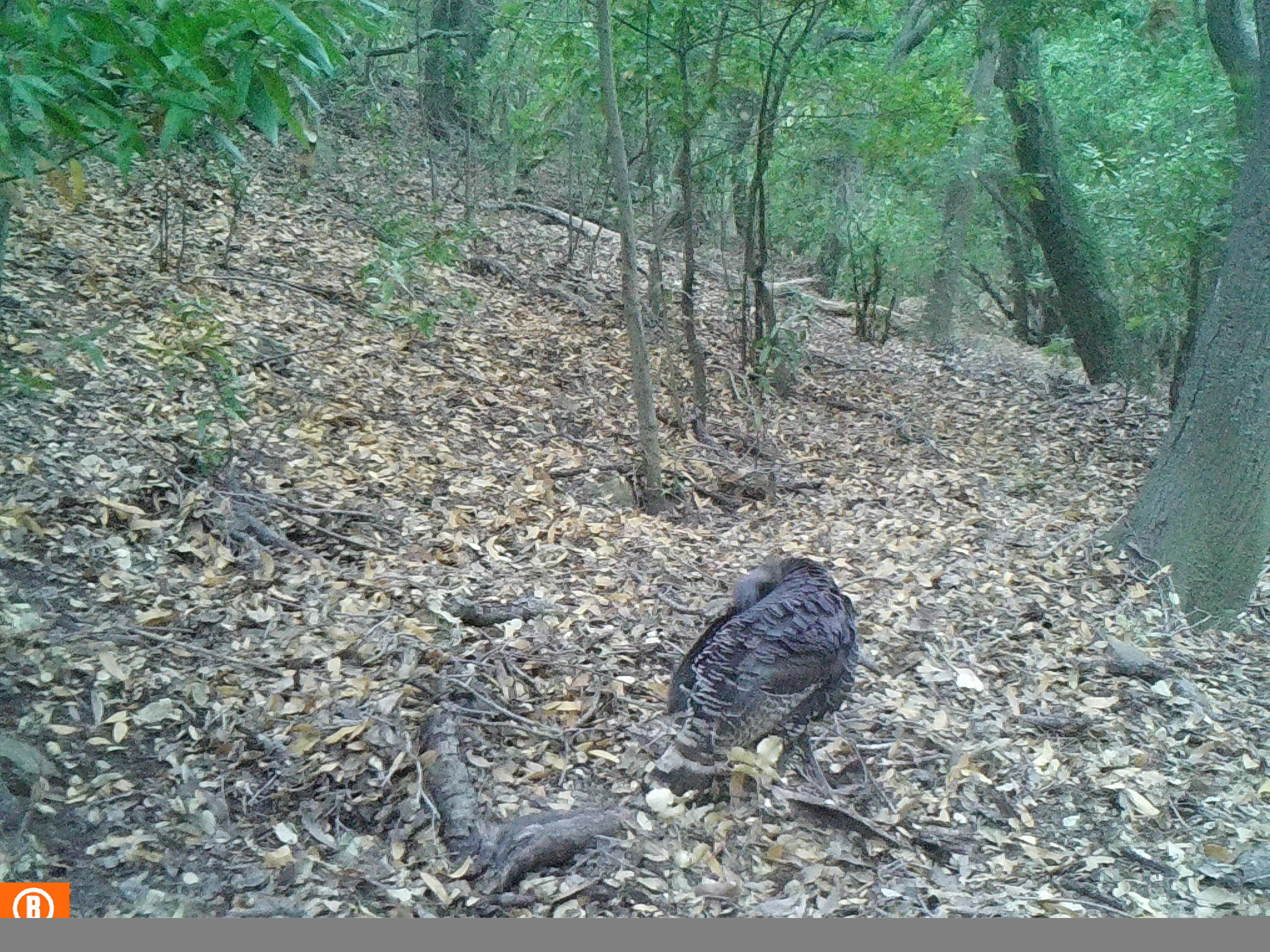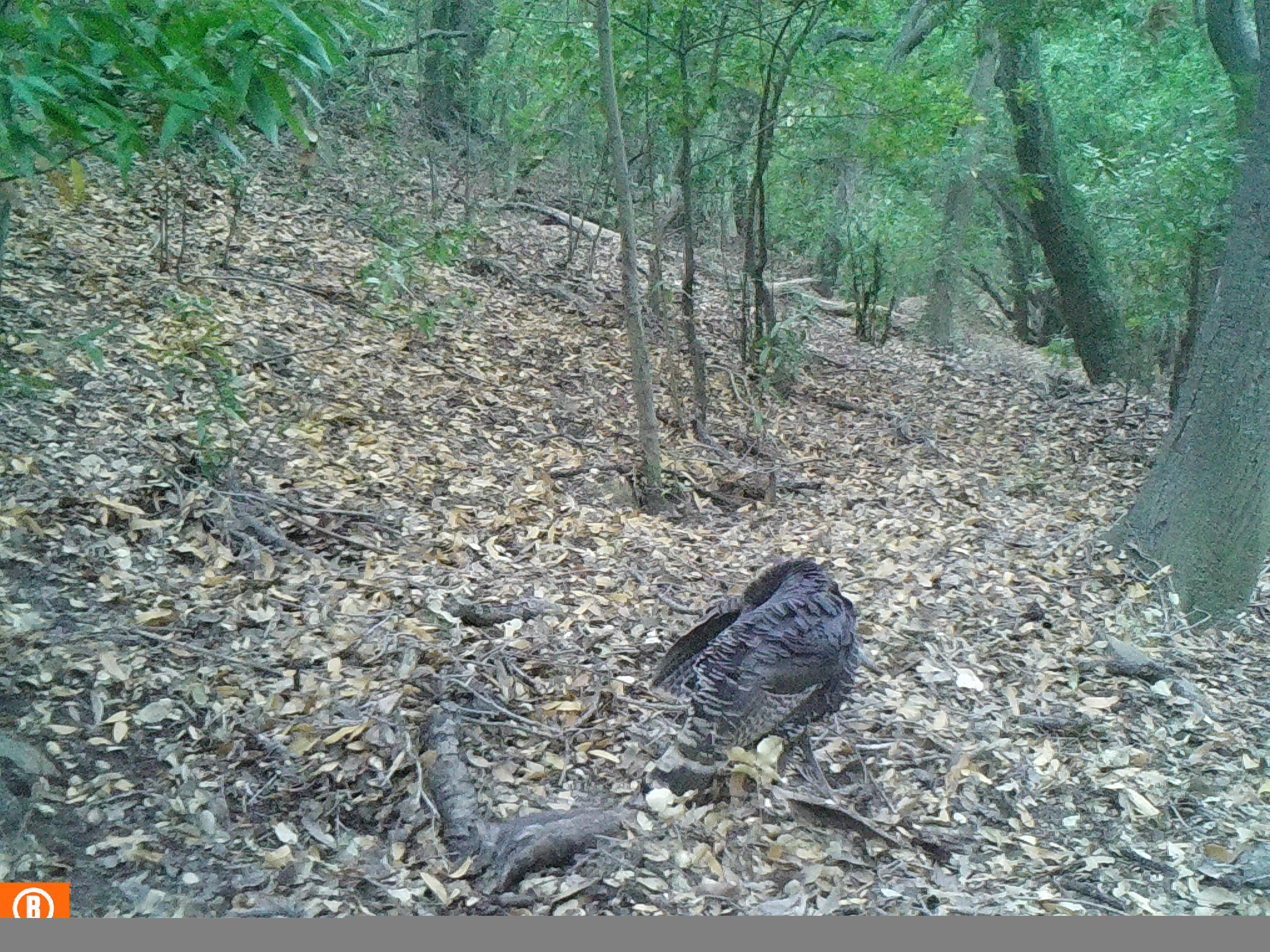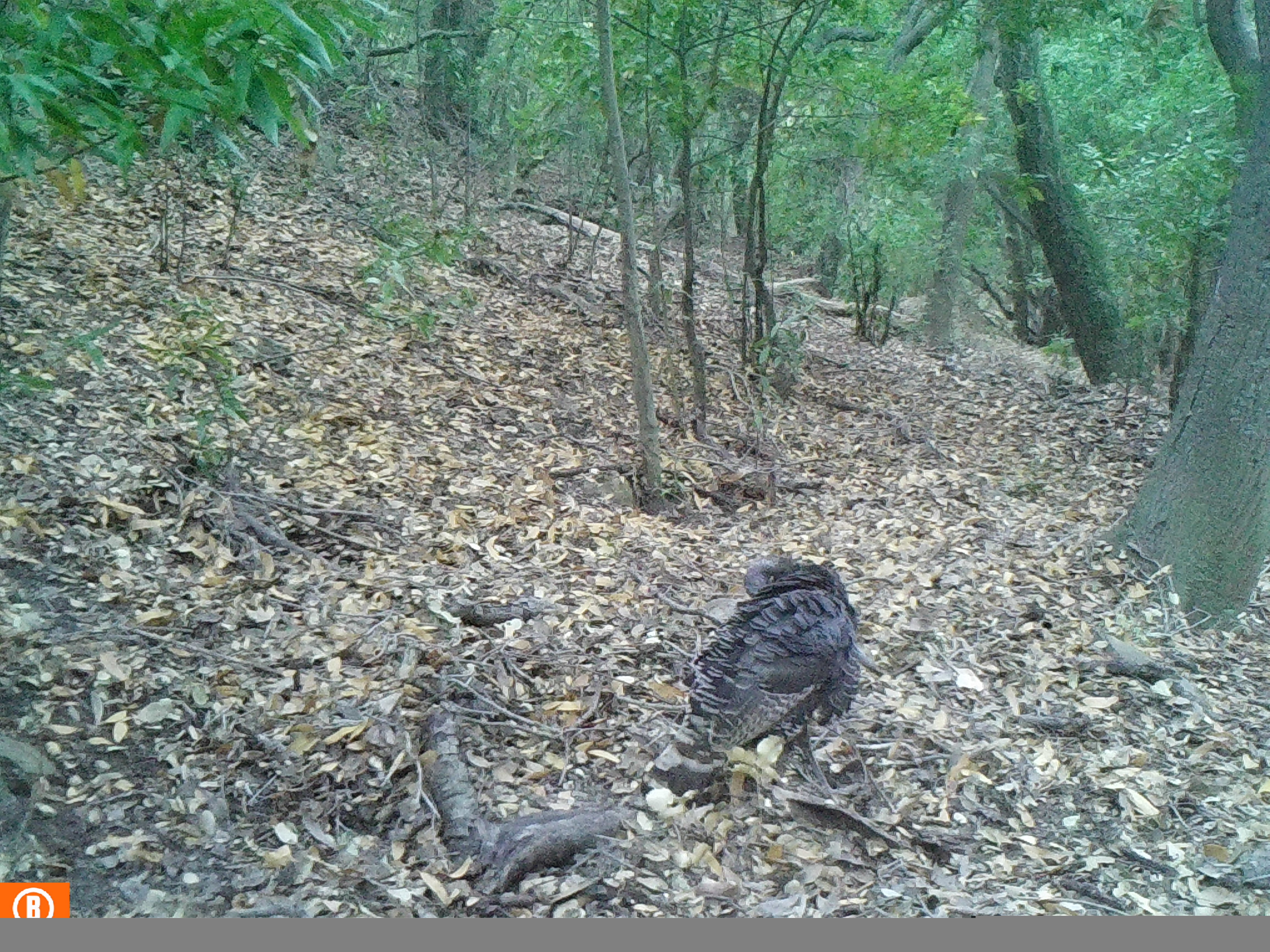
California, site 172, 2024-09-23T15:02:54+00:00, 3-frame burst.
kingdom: Animalia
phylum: Chordata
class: Aves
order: Galliformes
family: Phasianidae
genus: Meleagris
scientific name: Meleagris gallopavo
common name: turkey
Turkey (Meleagris gallopavo).